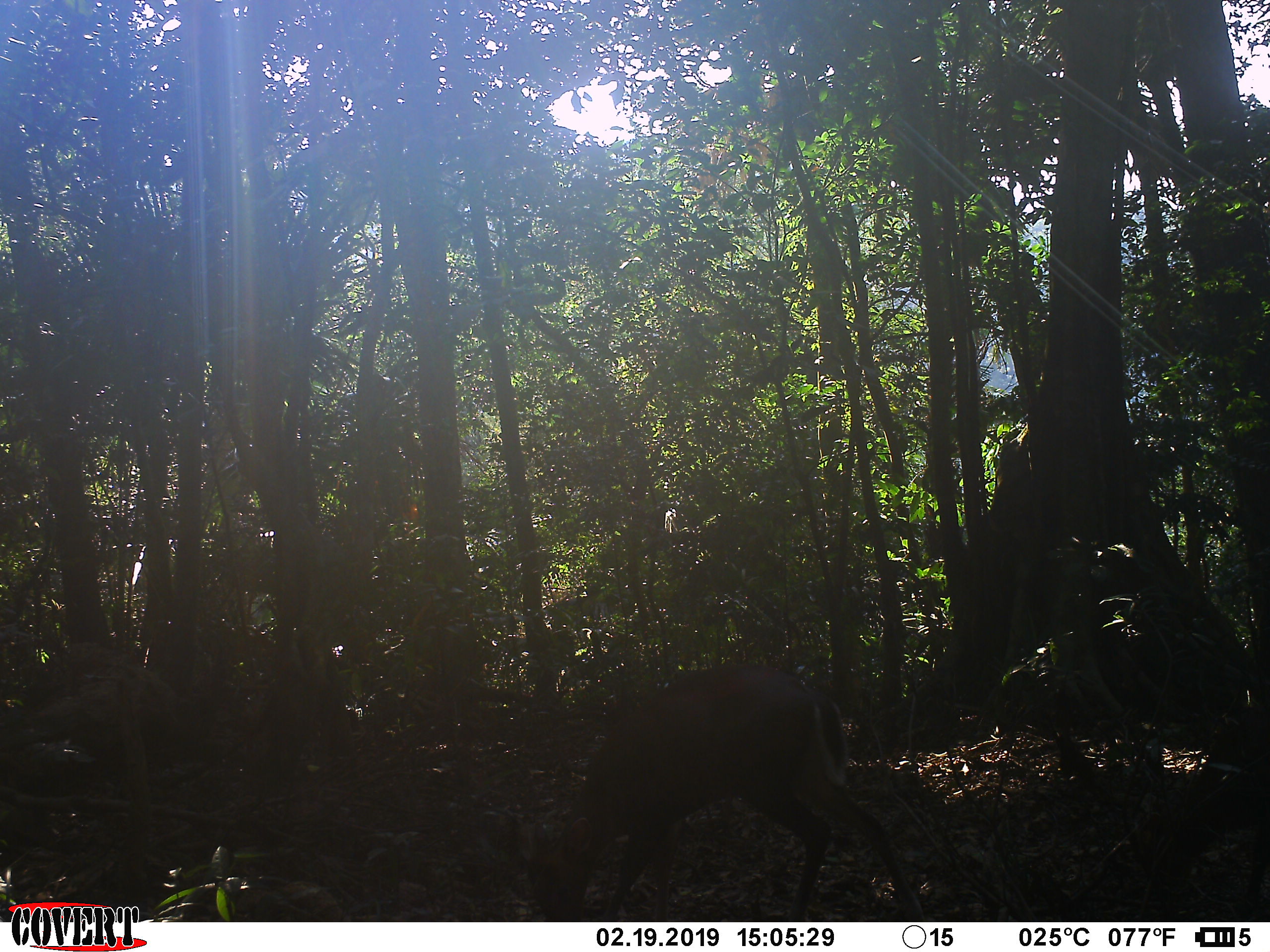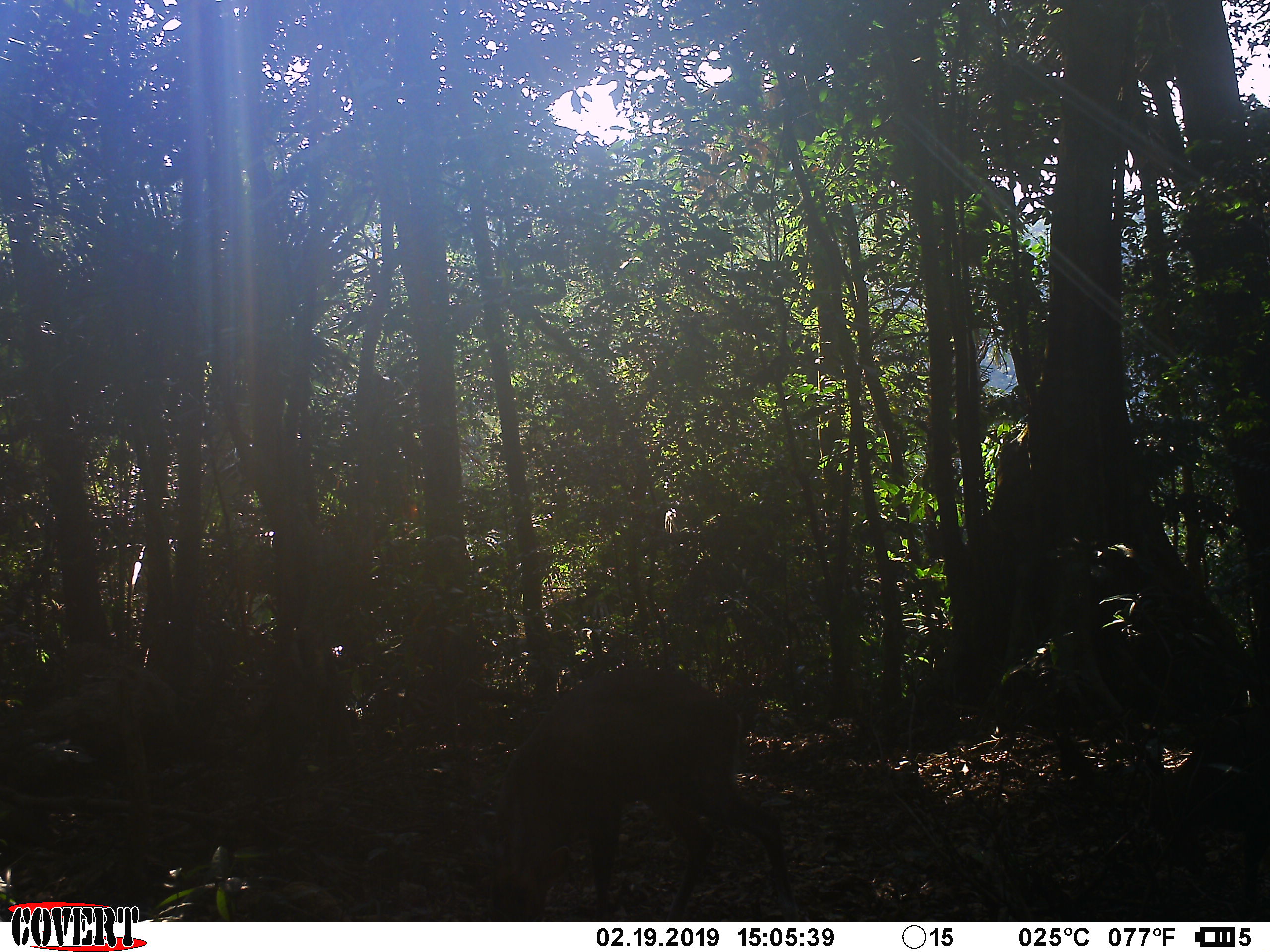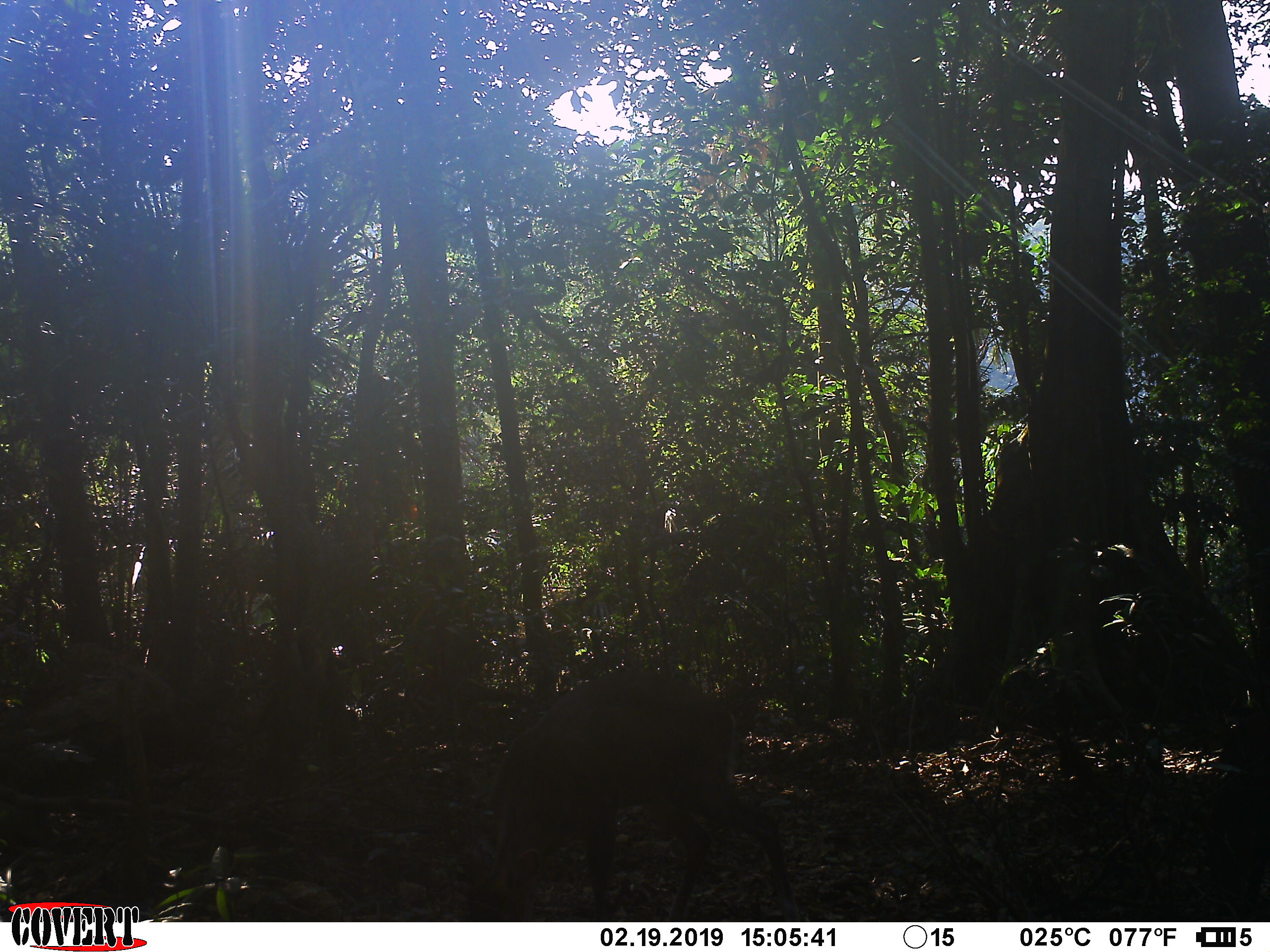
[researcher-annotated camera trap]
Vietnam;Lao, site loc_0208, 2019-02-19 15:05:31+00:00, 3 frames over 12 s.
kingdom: Animalia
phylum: Chordata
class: Mammalia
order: Artiodactyla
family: Cervidae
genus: Muntiacus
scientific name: Muntiacus rooseveltorum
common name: roosevelt's muntjac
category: roosevelts muntjac group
Roosevelts muntjac group (roosevelt's muntjac) (Muntiacus rooseveltorum). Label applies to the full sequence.